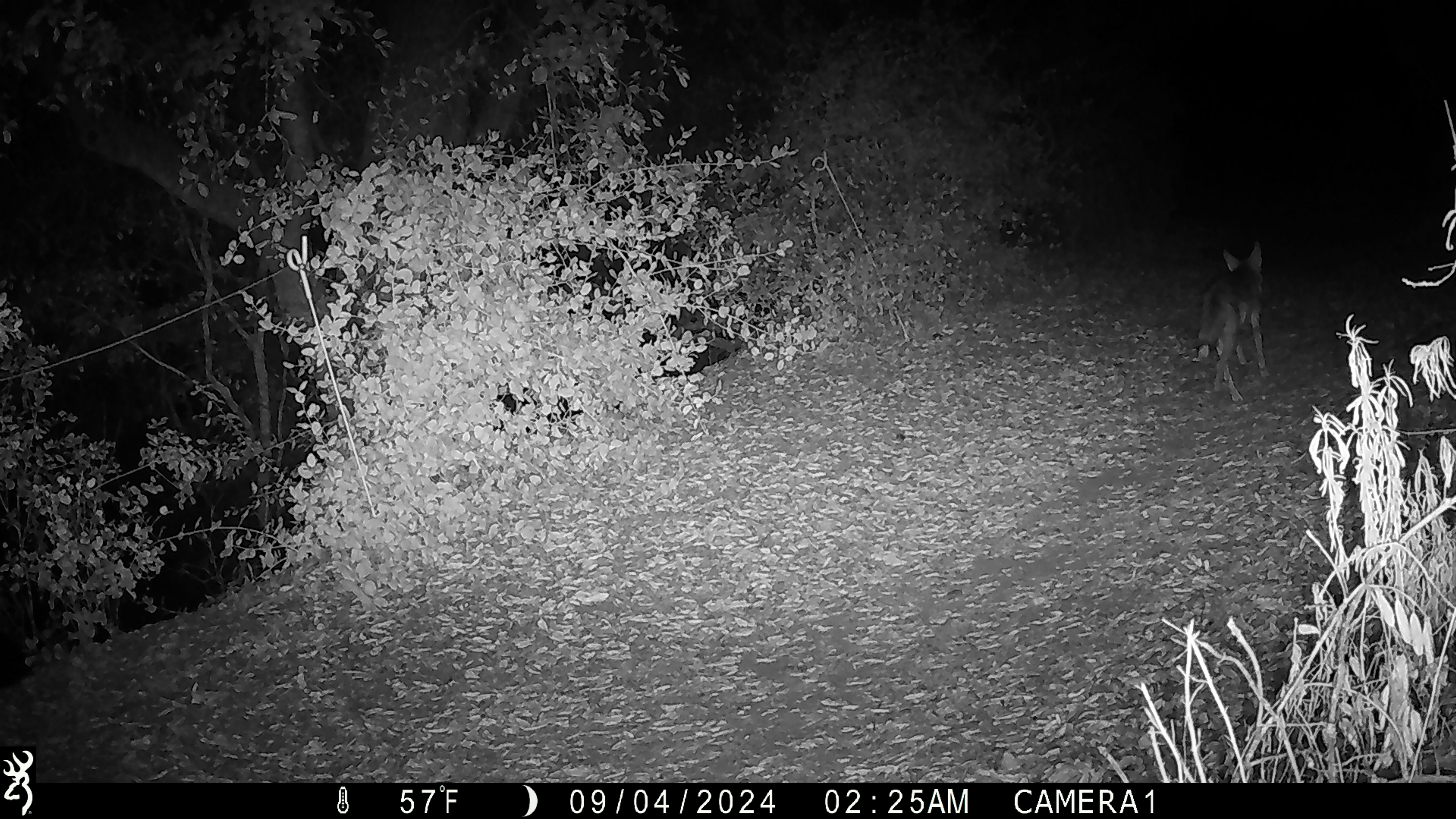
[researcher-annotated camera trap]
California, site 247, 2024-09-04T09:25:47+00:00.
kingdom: Animalia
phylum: Chordata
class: Mammalia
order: Carnivora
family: Canidae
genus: Canis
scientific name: Canis latrans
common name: coyote